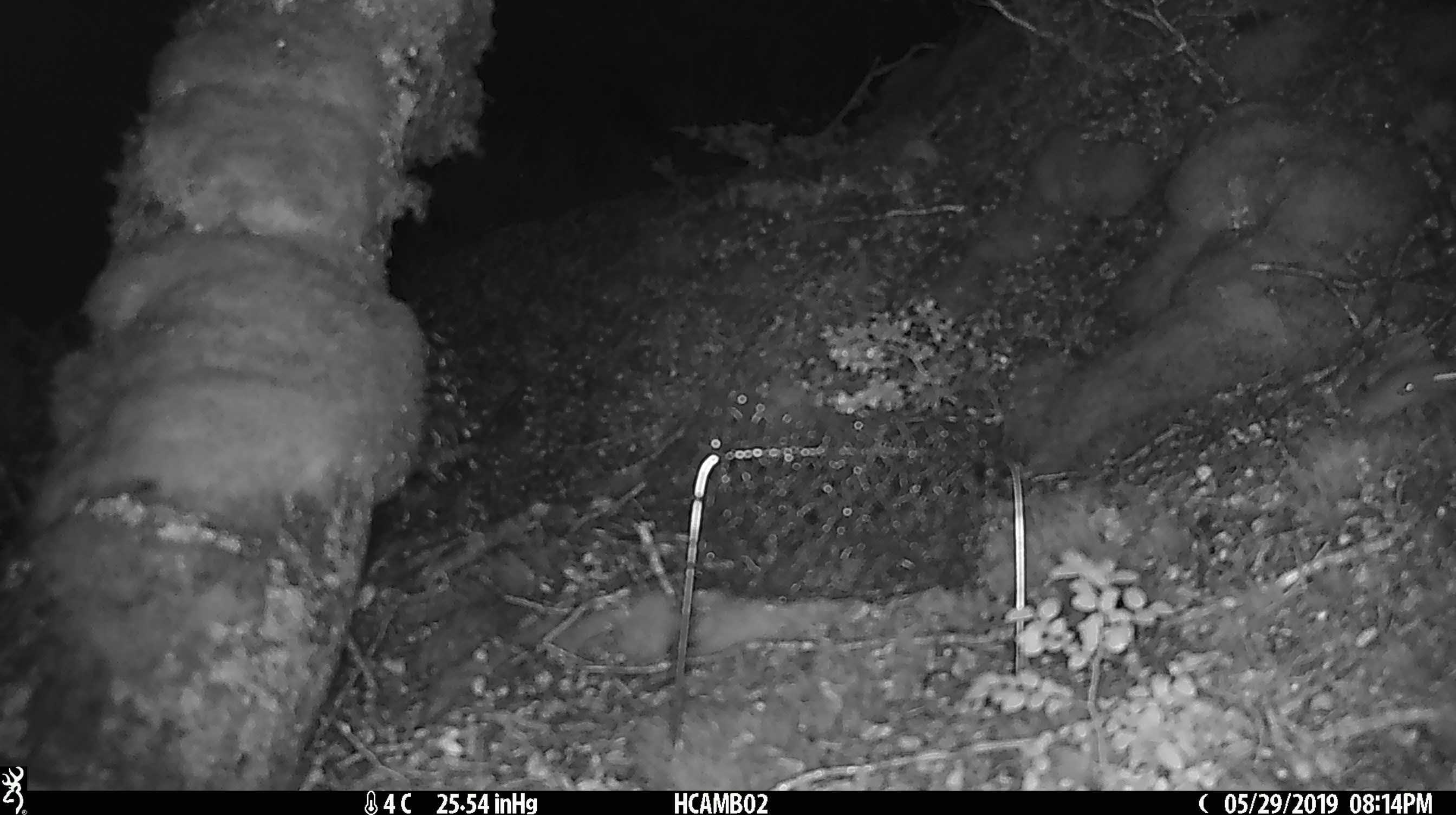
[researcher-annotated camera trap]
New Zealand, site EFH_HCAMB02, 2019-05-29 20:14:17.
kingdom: Animalia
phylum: Chordata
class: Mammalia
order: Rodentia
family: Muridae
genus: Mus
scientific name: Mus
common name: mouse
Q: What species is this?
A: Mouse (Mus).